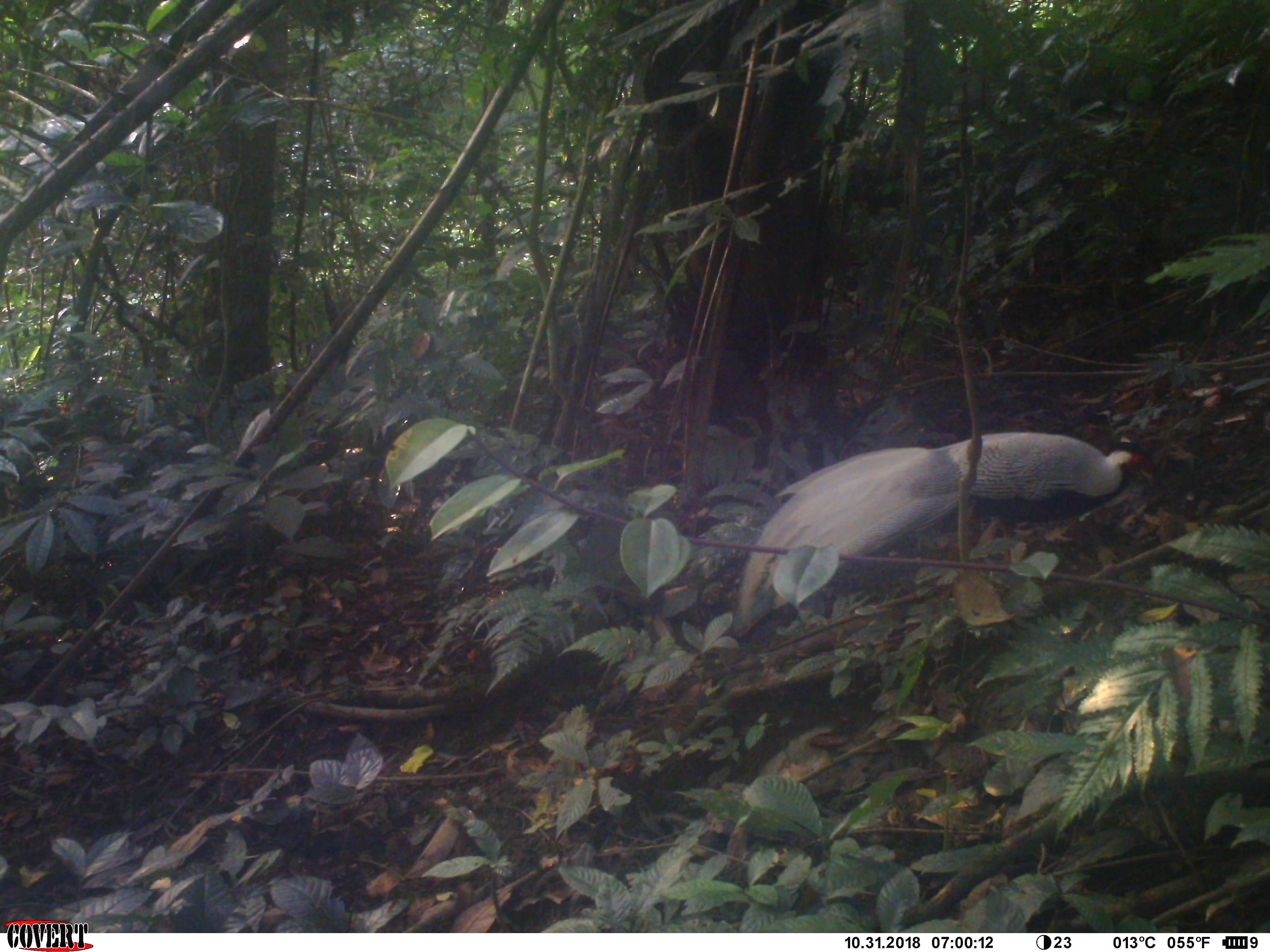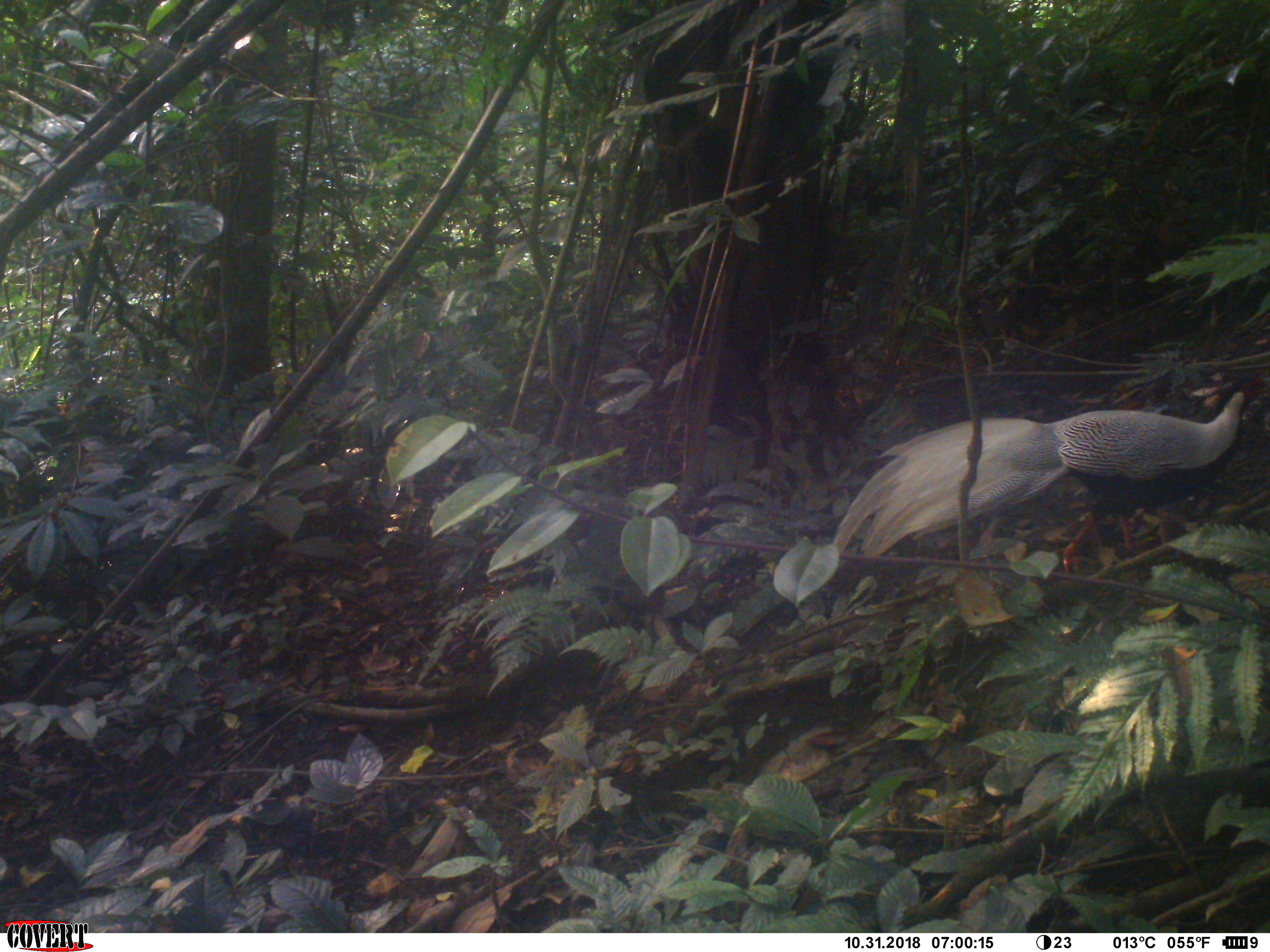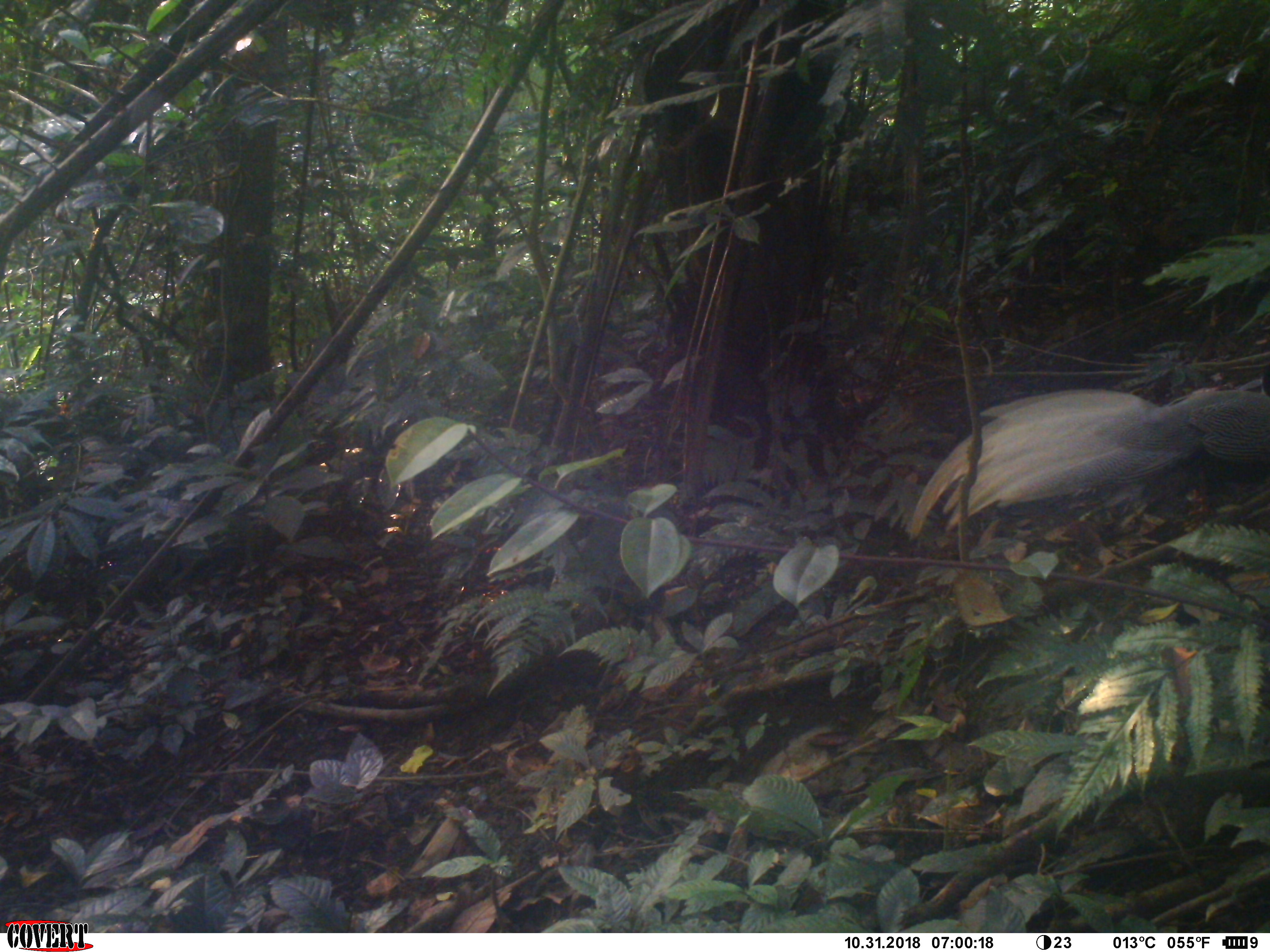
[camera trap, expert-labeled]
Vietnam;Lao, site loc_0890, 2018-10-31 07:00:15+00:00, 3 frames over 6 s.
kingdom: Animalia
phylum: Chordata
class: Aves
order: Galliformes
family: Phasianidae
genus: Lophura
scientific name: Lophura nycthemera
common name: silver pheasant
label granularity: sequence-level